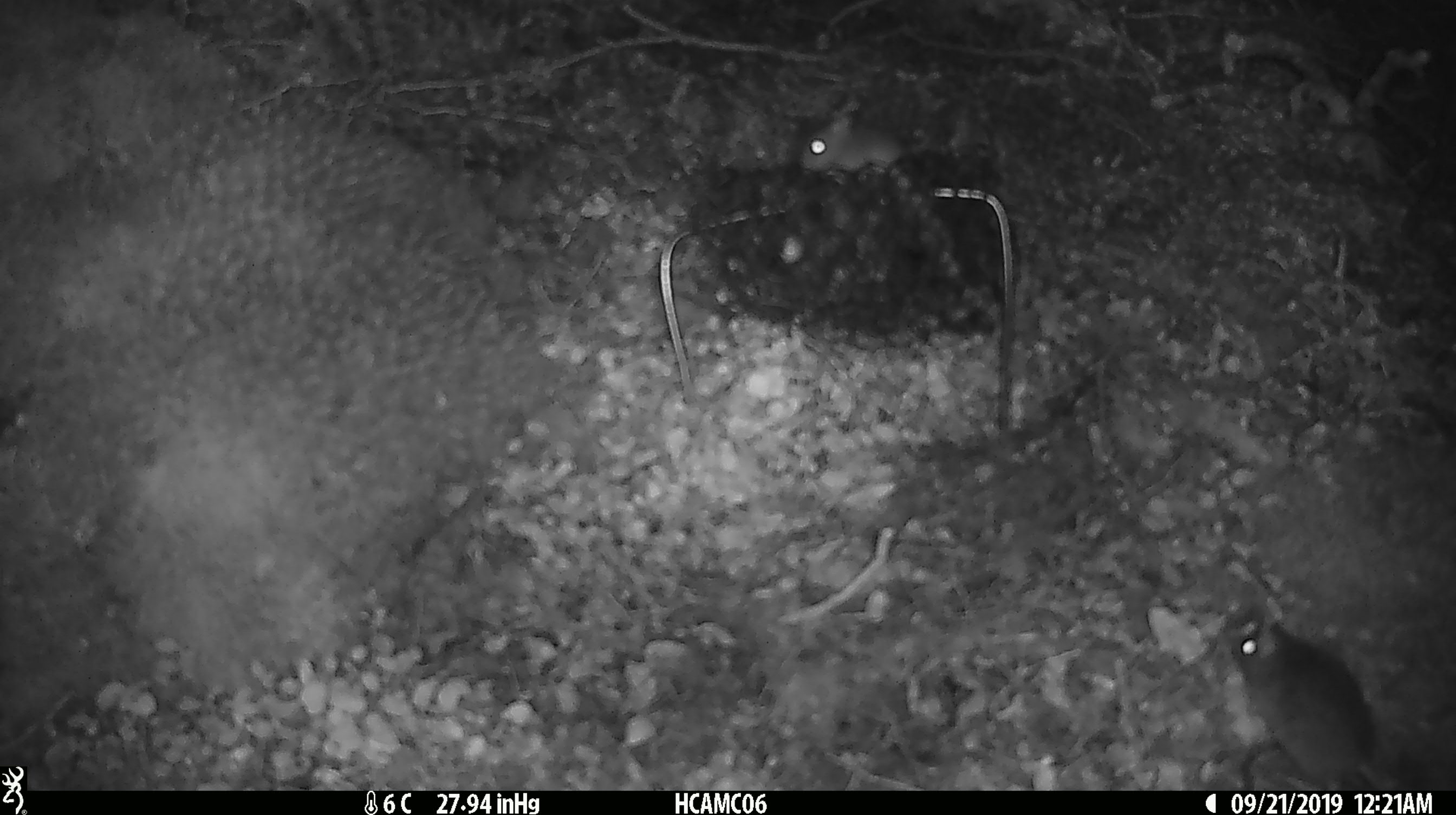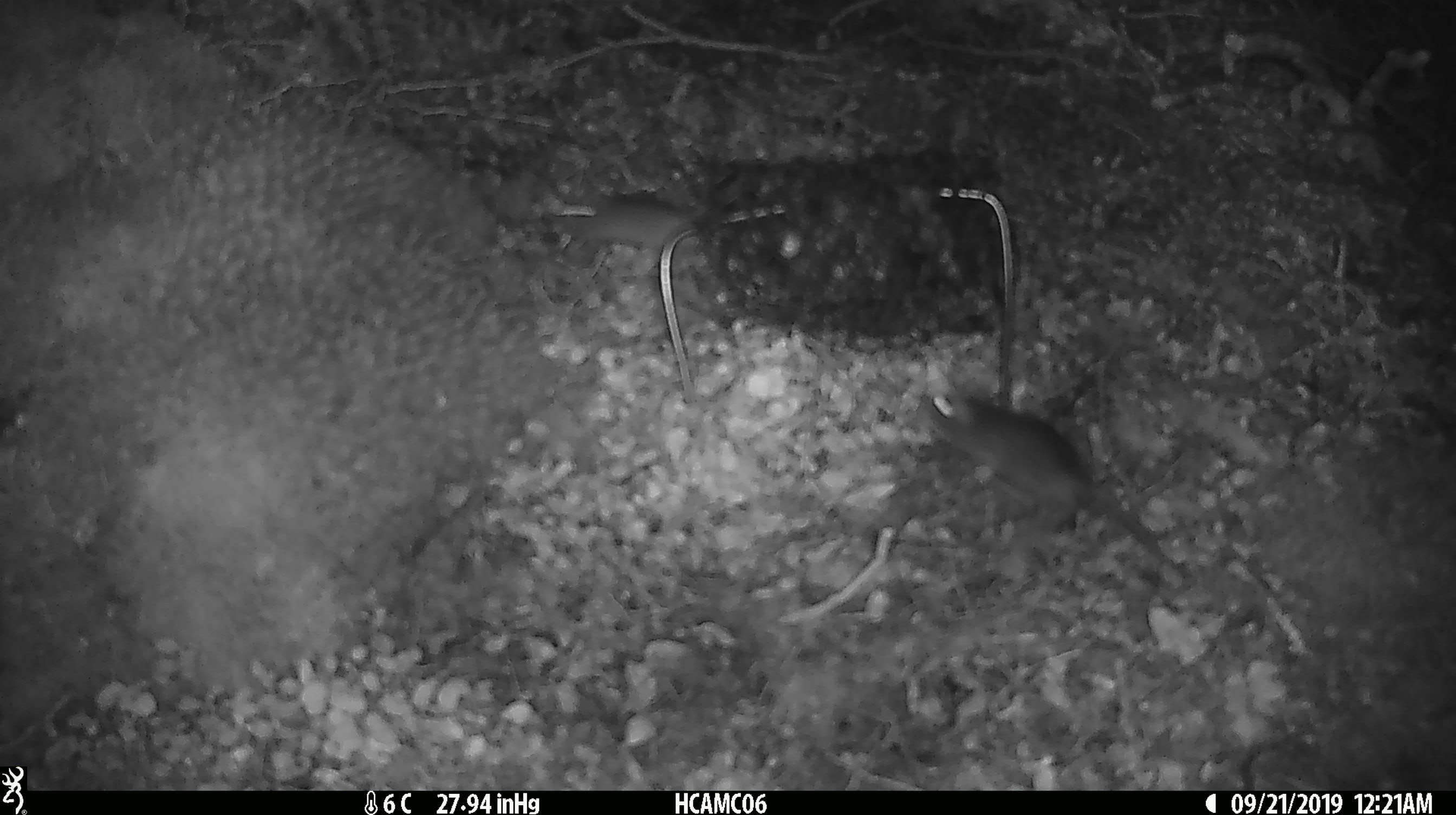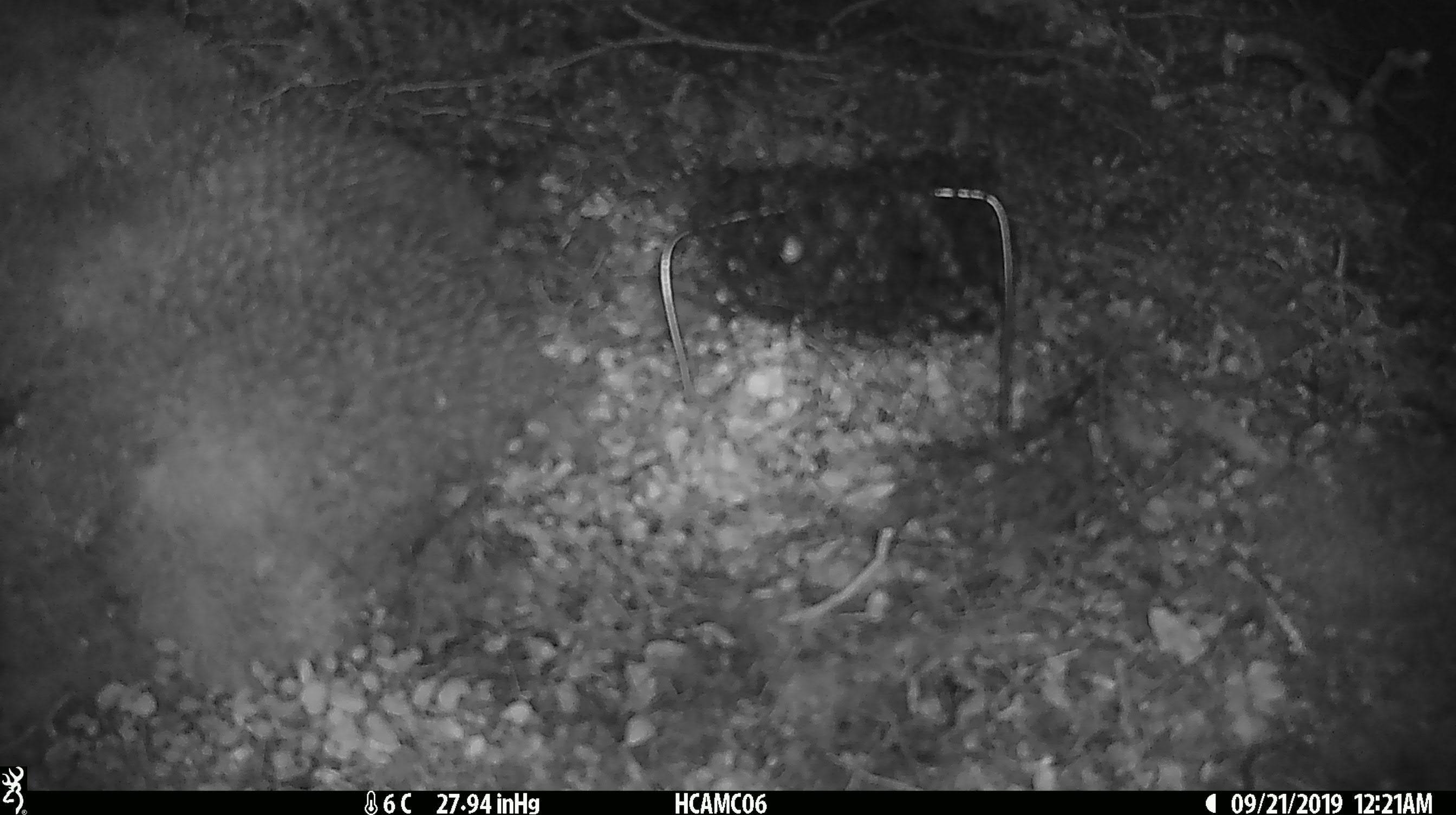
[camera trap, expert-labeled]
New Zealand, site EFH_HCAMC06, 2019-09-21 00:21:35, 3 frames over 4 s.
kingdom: Animalia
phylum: Chordata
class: Mammalia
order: Rodentia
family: Muridae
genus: Mus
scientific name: Mus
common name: mouse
Mouse (Mus).